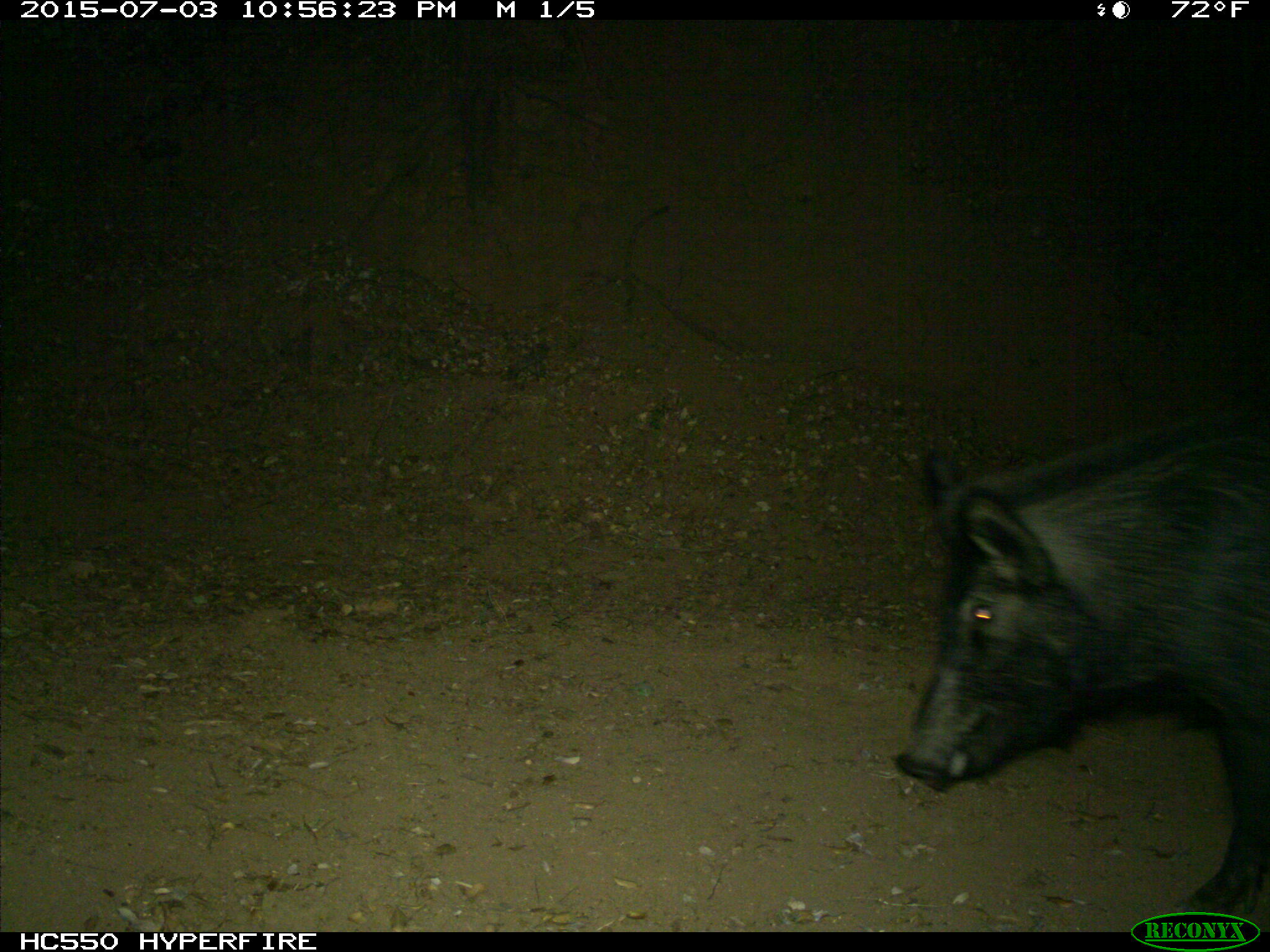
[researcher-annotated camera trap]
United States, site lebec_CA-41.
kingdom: Animalia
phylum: Chordata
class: Mammalia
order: Artiodactyla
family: Suidae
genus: Sus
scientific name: Sus scrofa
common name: wild boar